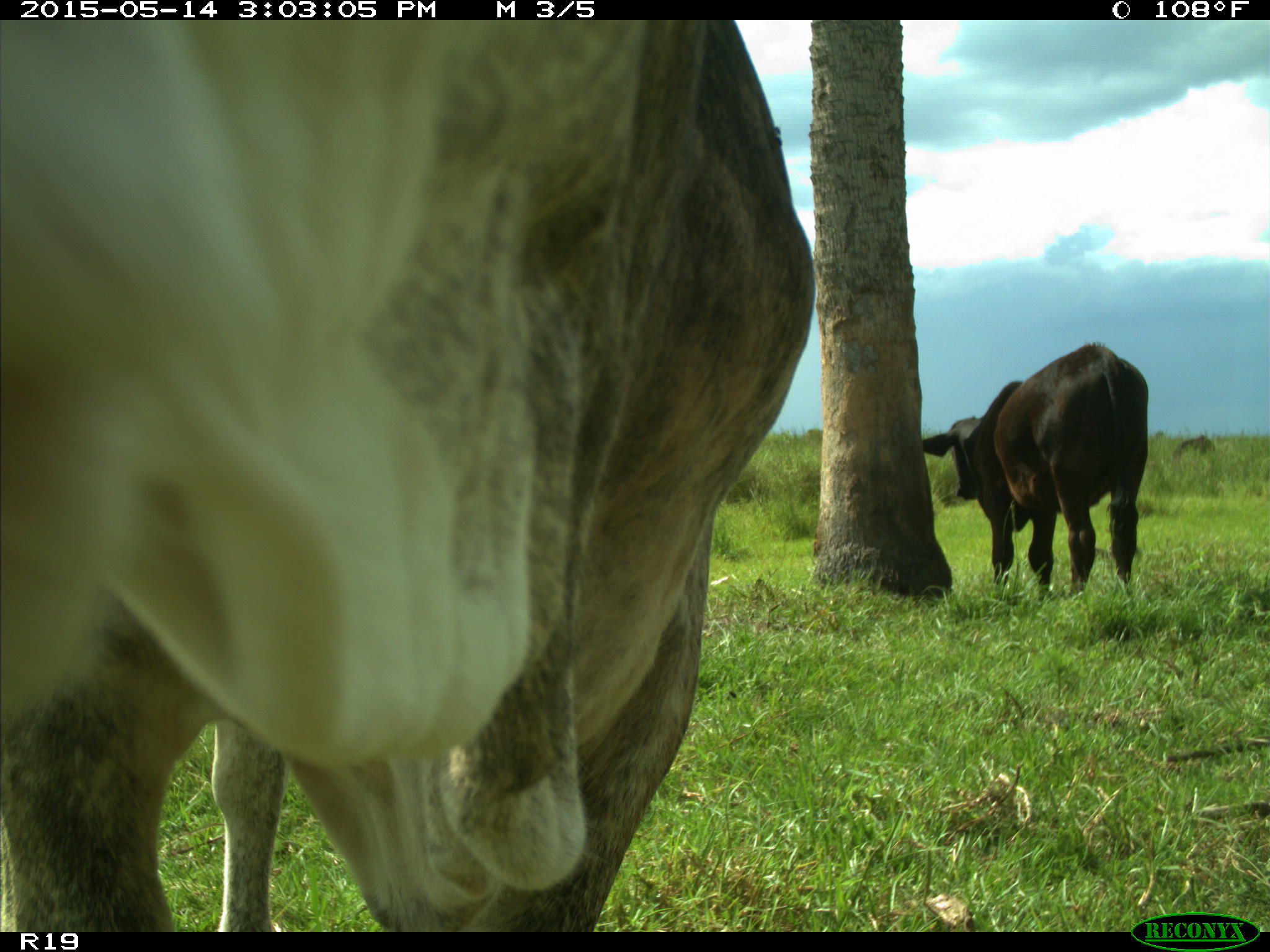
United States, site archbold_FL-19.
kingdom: Animalia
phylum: Chordata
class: Mammalia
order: Artiodactyla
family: Bovidae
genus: Bos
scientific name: Bos taurus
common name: domestic cow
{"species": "Bos taurus (domestic cow)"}